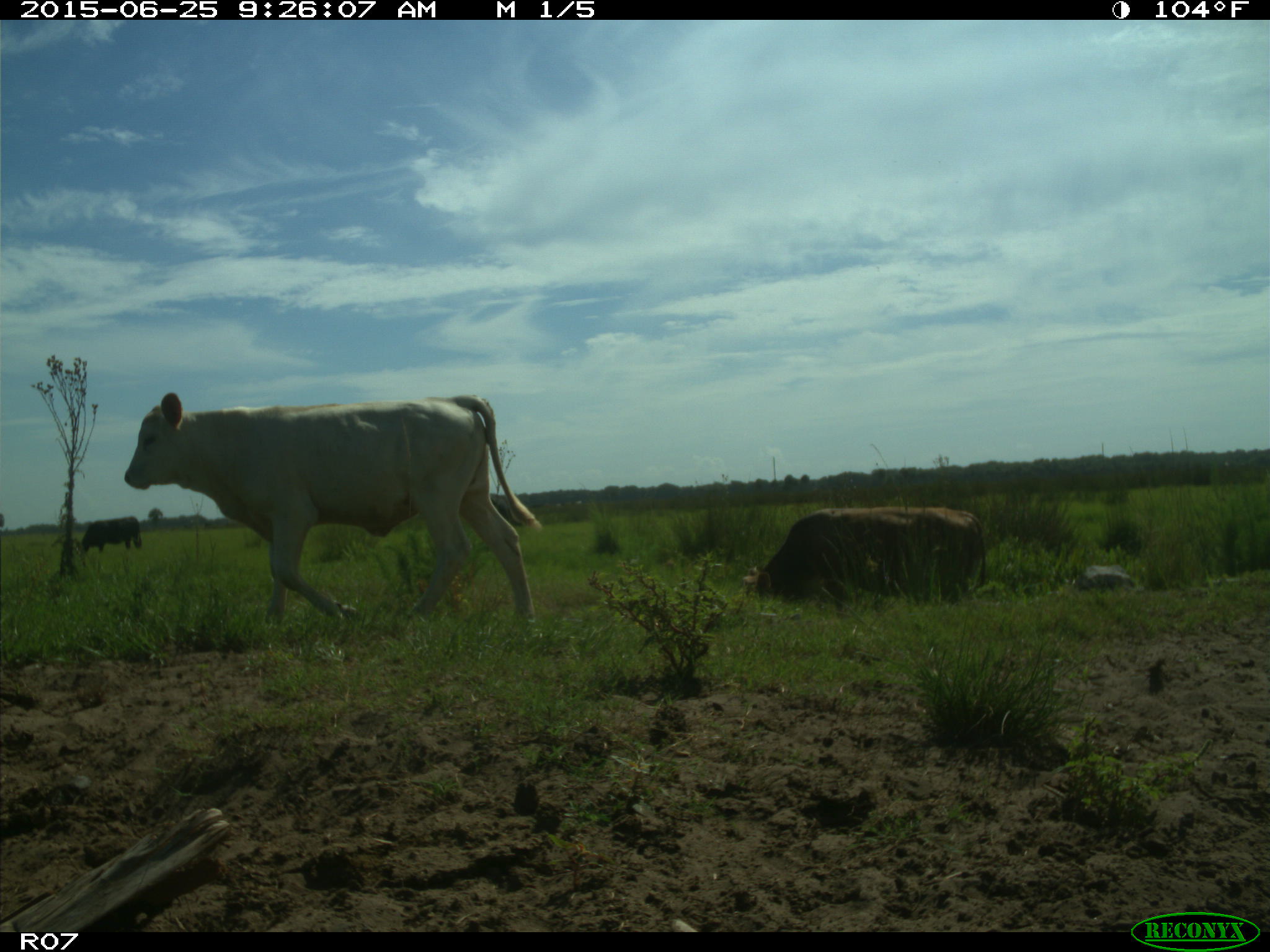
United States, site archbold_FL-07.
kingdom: Animalia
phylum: Chordata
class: Mammalia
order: Artiodactyla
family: Bovidae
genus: Bos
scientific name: Bos taurus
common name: domestic cow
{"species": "Bos taurus (domestic cow)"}